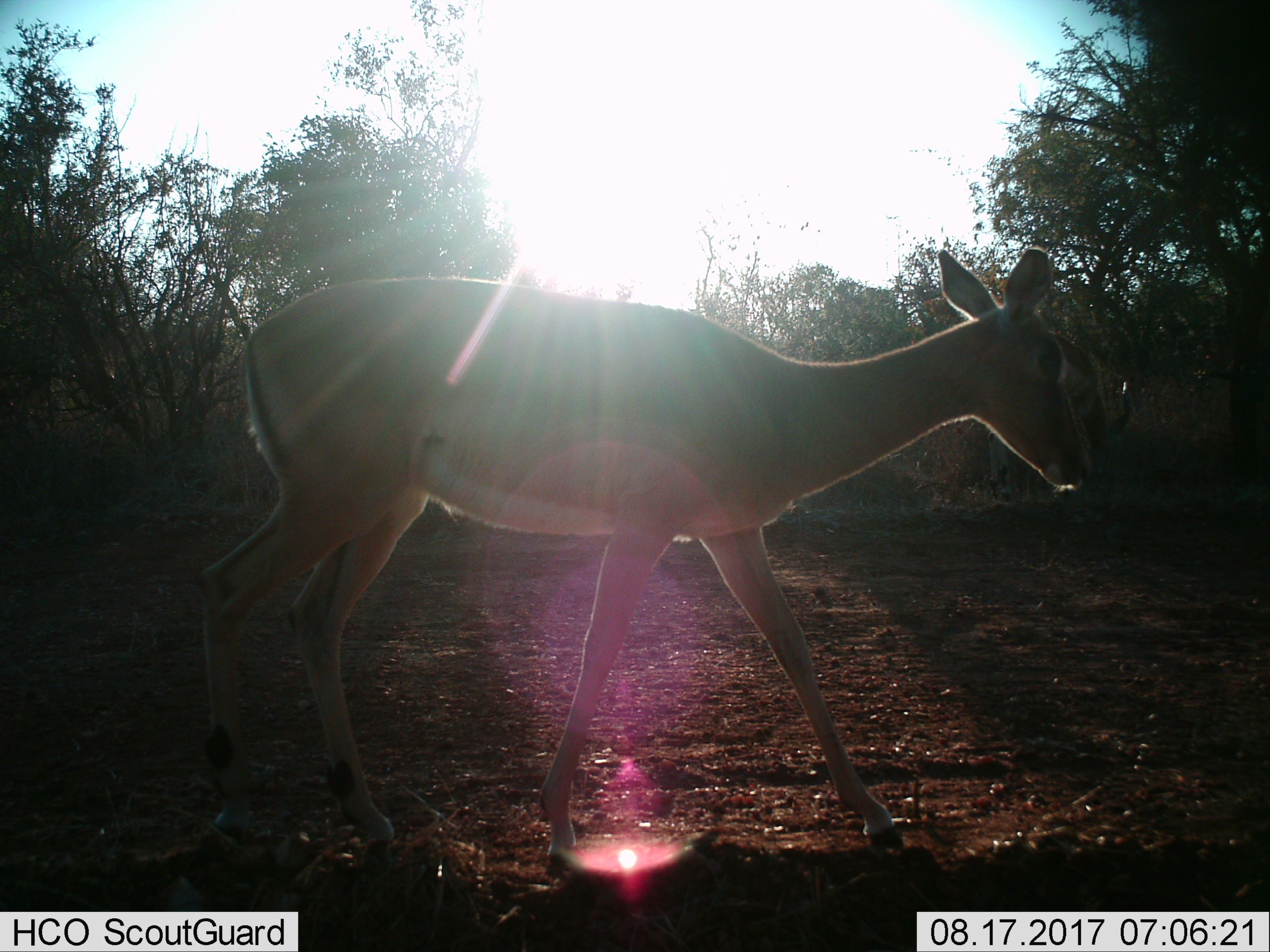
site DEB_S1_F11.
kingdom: Animalia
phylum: Chordata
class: Mammalia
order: Artiodactyla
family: Bovidae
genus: Aepyceros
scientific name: Aepyceros melampus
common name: impala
Impala (Aepyceros melampus), count 1. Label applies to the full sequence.